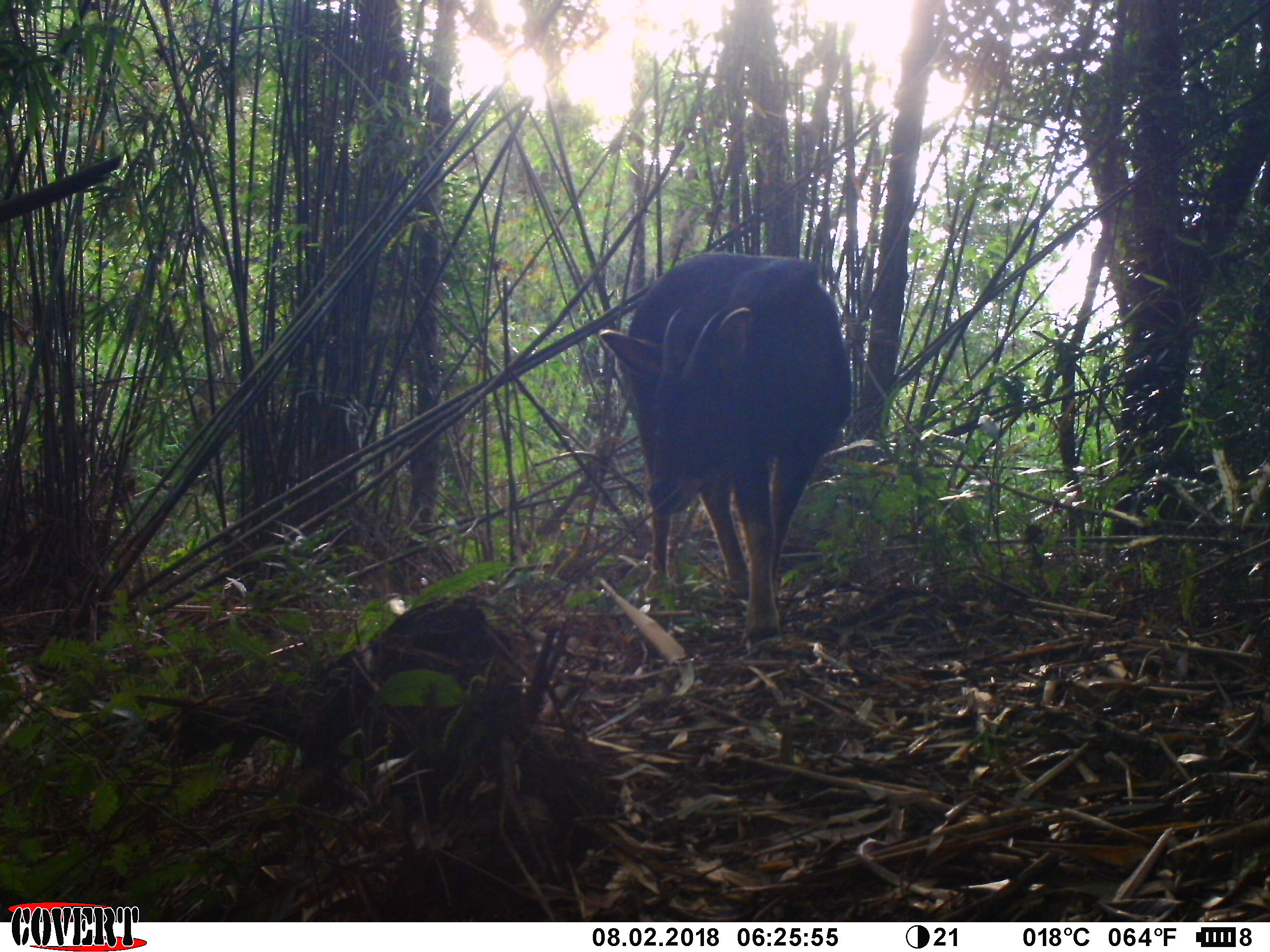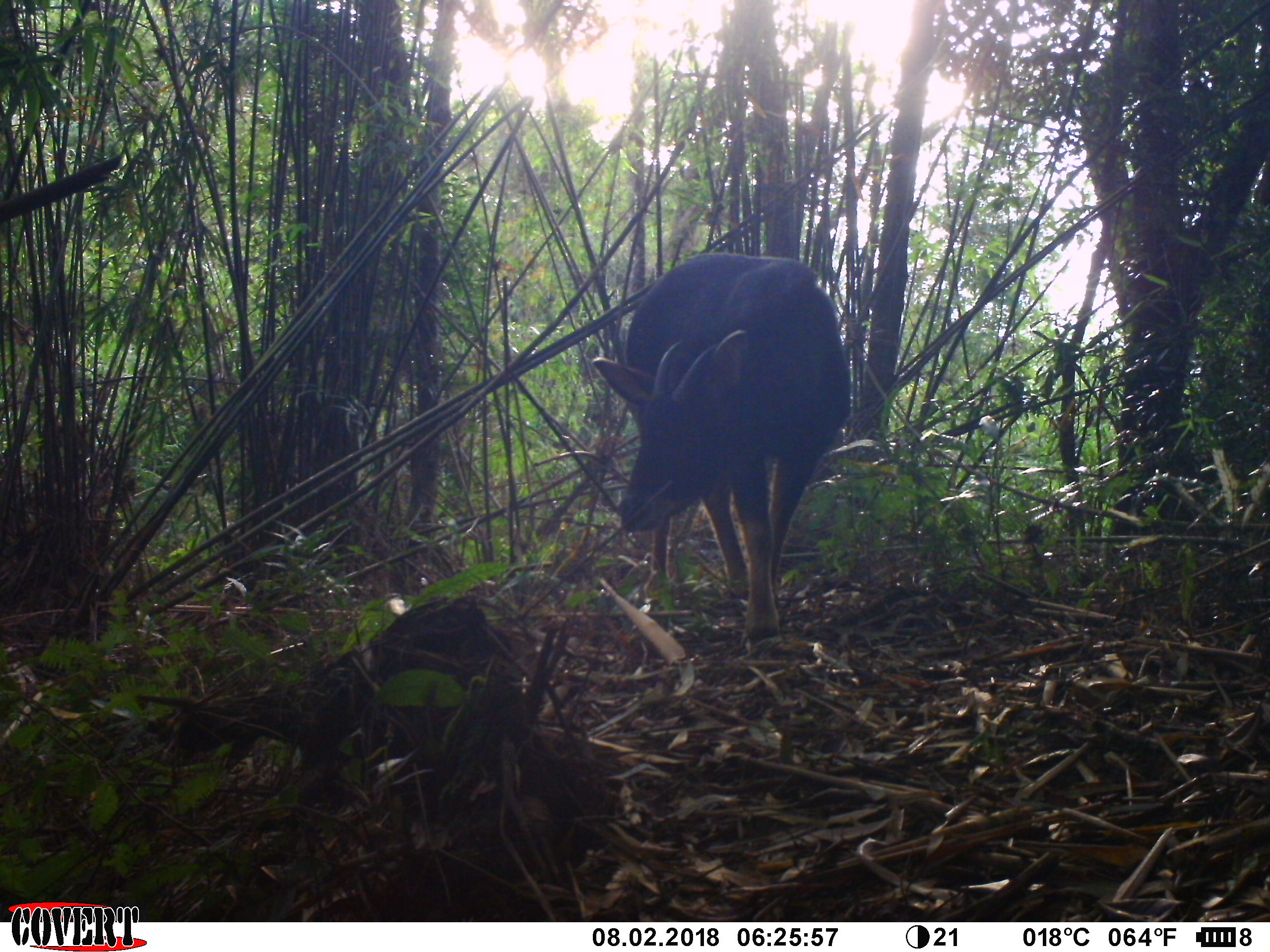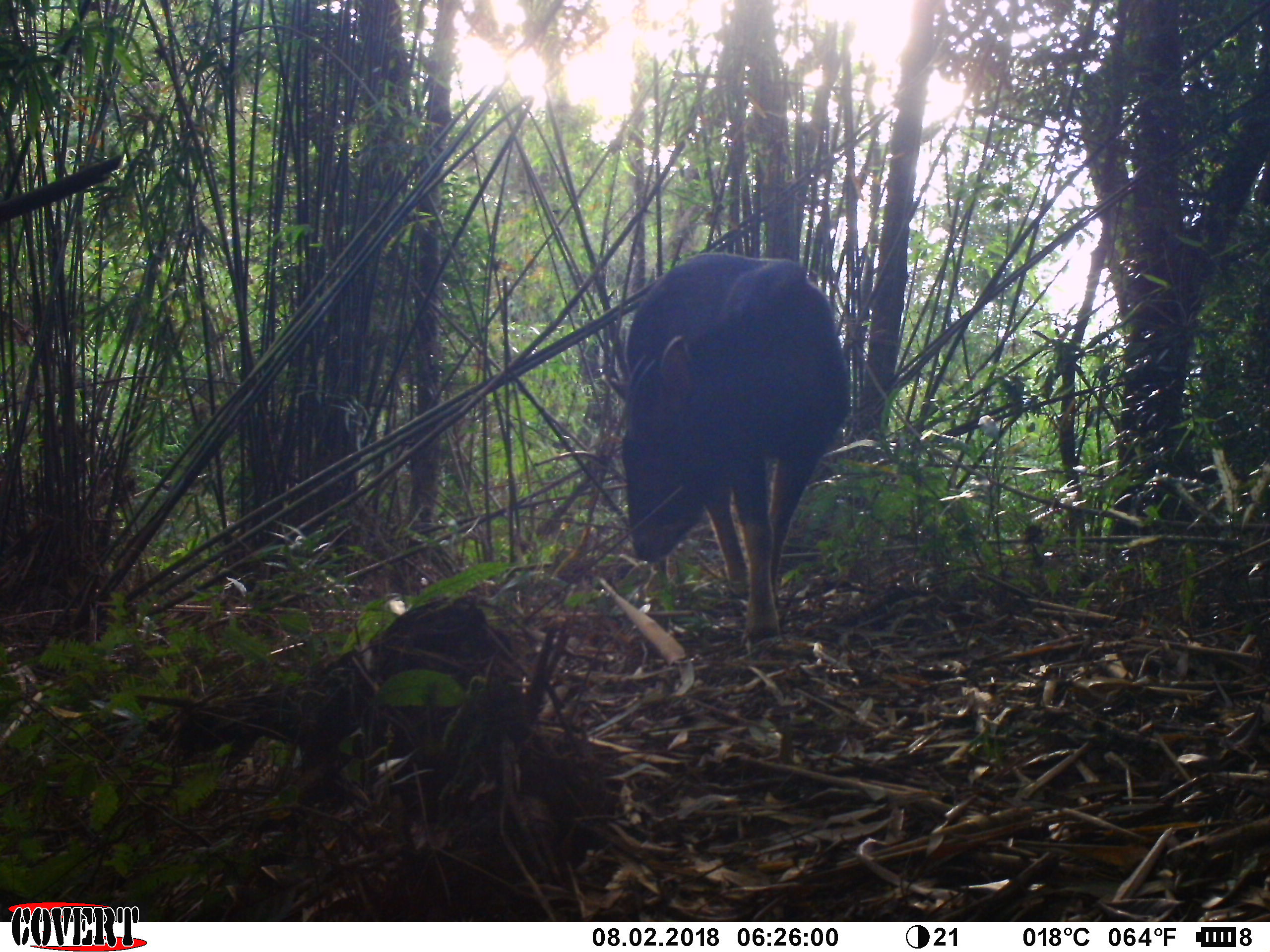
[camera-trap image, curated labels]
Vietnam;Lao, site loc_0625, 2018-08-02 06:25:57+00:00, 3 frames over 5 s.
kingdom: Animalia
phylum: Chordata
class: Mammalia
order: Artiodactyla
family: Bovidae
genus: Capricornis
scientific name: Capricornis sumatraensis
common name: chinese serow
Chinese serow (Capricornis sumatraensis). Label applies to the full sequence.